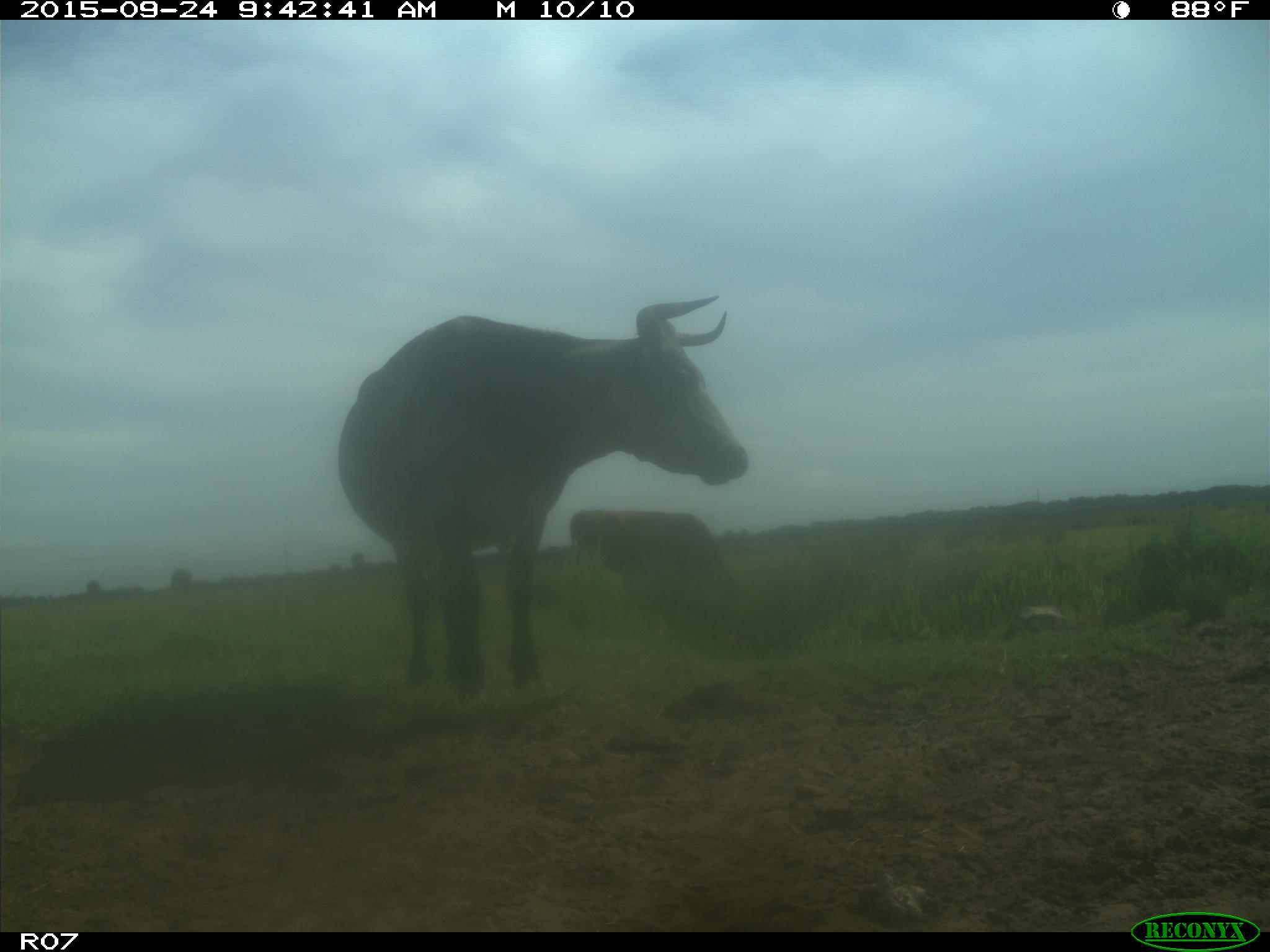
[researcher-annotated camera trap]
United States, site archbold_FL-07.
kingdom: Animalia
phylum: Chordata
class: Mammalia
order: Artiodactyla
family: Bovidae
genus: Bos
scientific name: Bos taurus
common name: domestic cow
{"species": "Bos taurus (domestic cow)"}